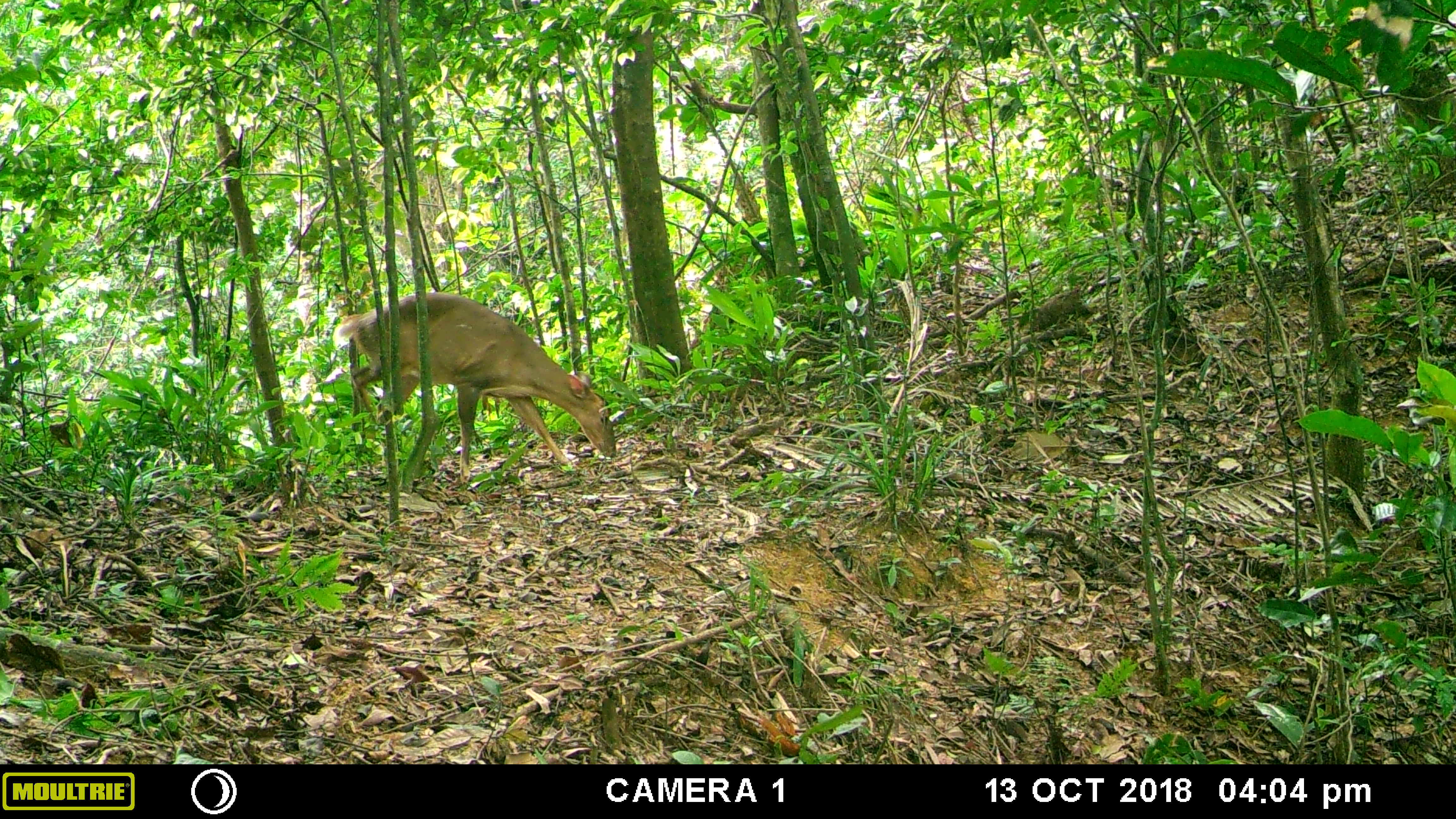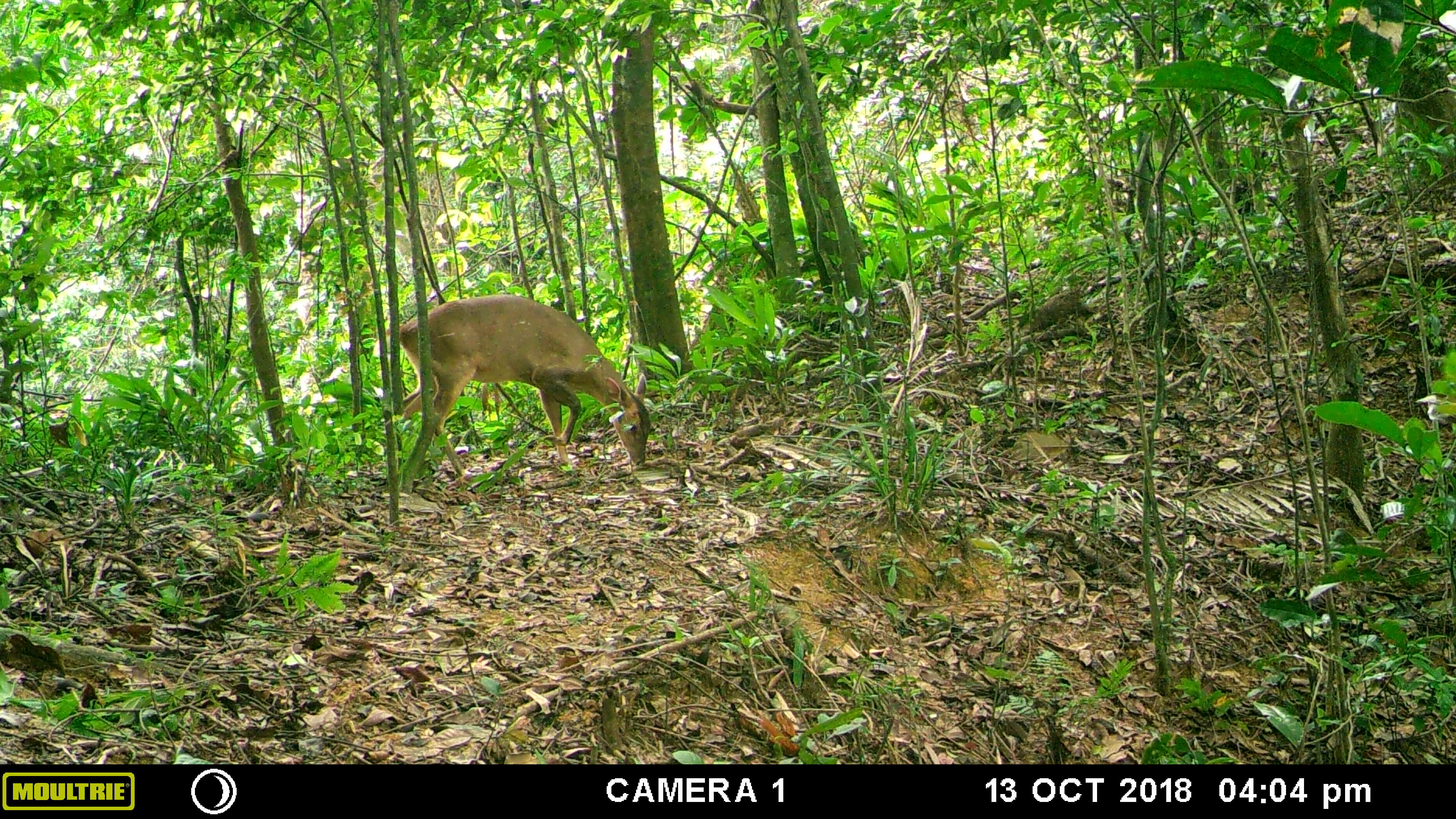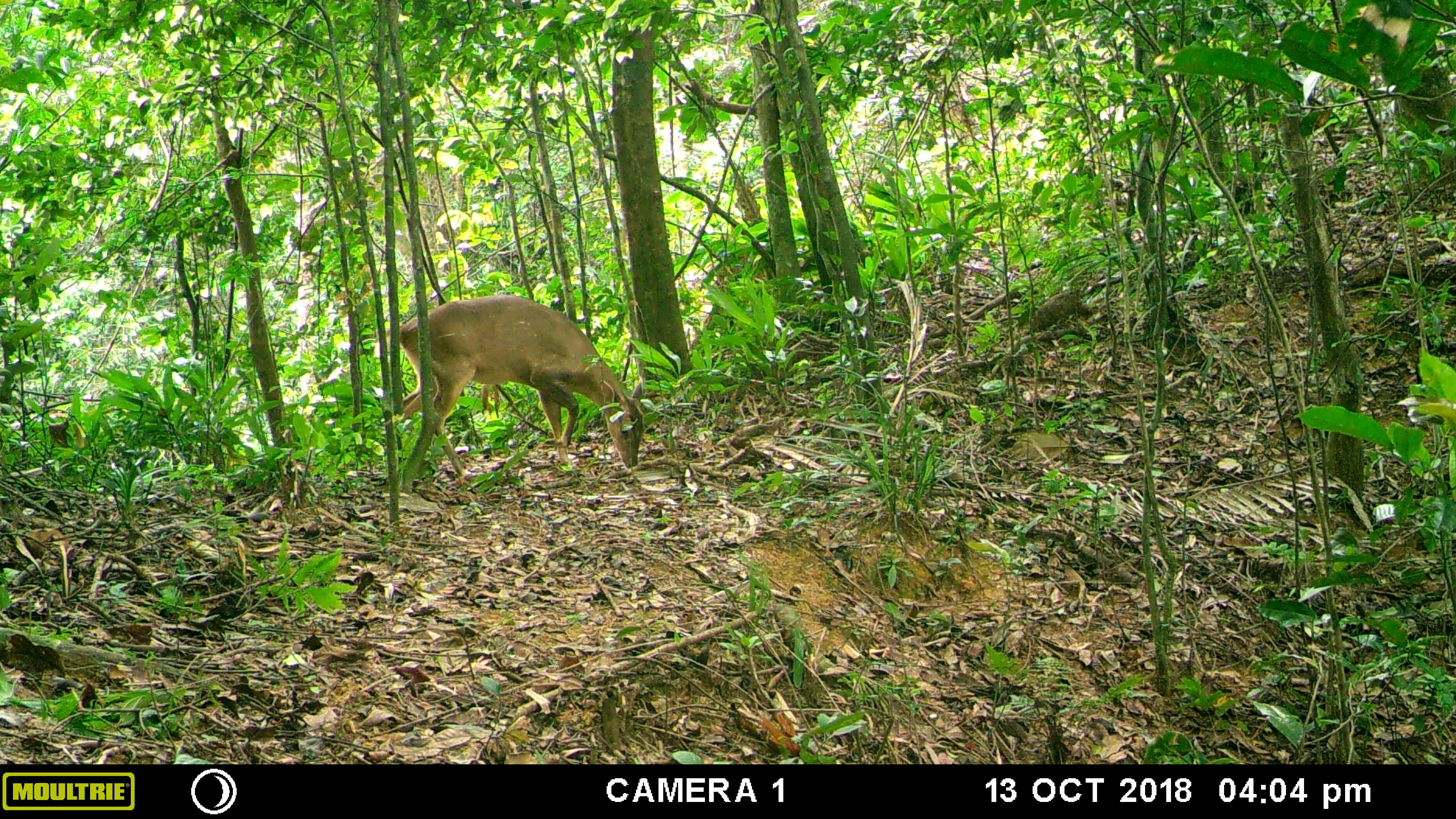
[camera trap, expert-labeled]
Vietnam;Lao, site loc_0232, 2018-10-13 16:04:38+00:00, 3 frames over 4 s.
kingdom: Animalia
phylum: Chordata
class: Mammalia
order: Artiodactyla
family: Cervidae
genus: Muntiacus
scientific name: Muntiacus vuquangensis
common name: large-antlered muntjac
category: large antlered muntjac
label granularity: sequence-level